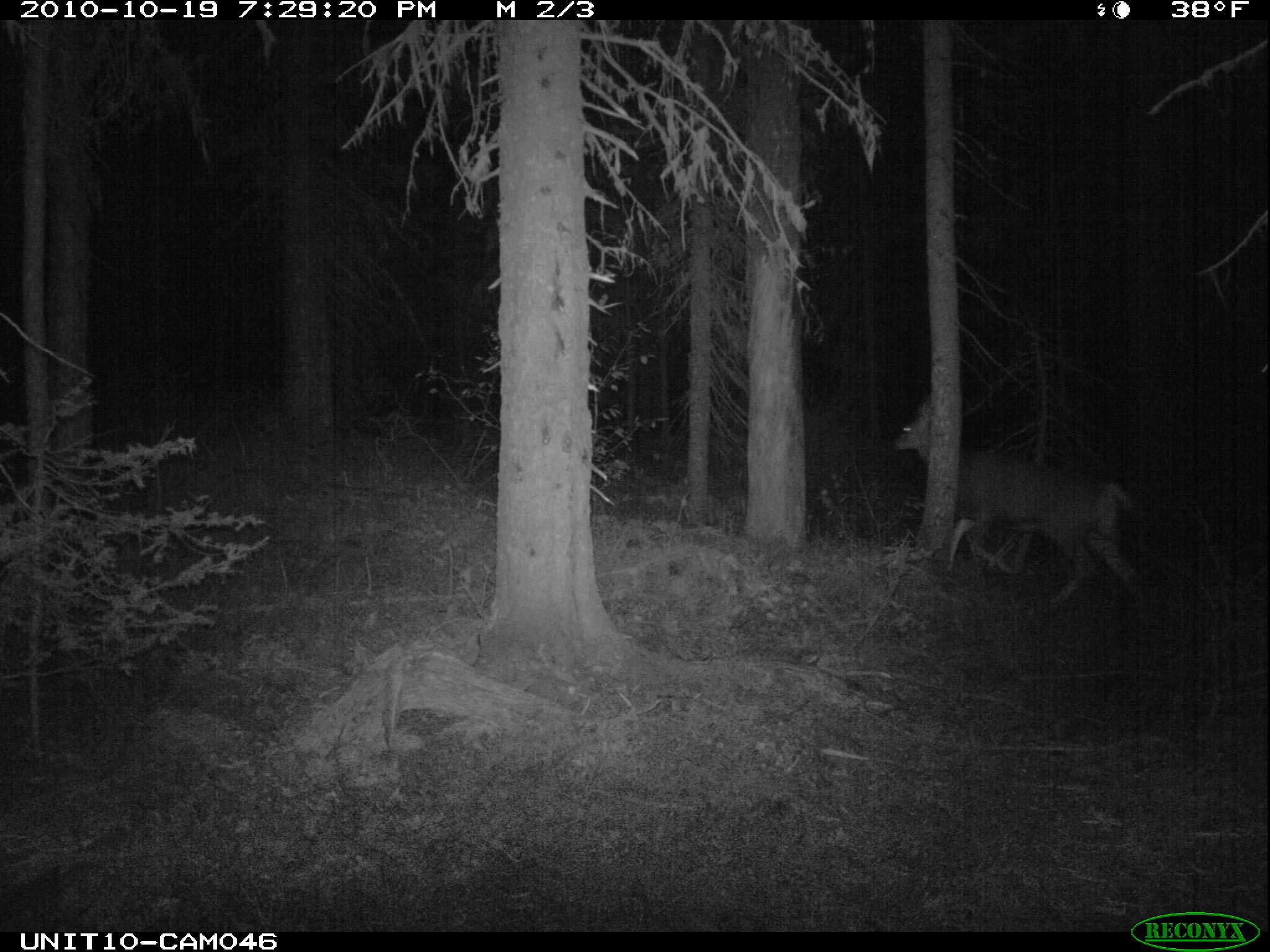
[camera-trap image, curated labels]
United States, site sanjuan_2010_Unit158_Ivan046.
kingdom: Animalia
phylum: Chordata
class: Mammalia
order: Artiodactyla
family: Cervidae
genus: Odocoileus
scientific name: Odocoileus hemionus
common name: mule deer